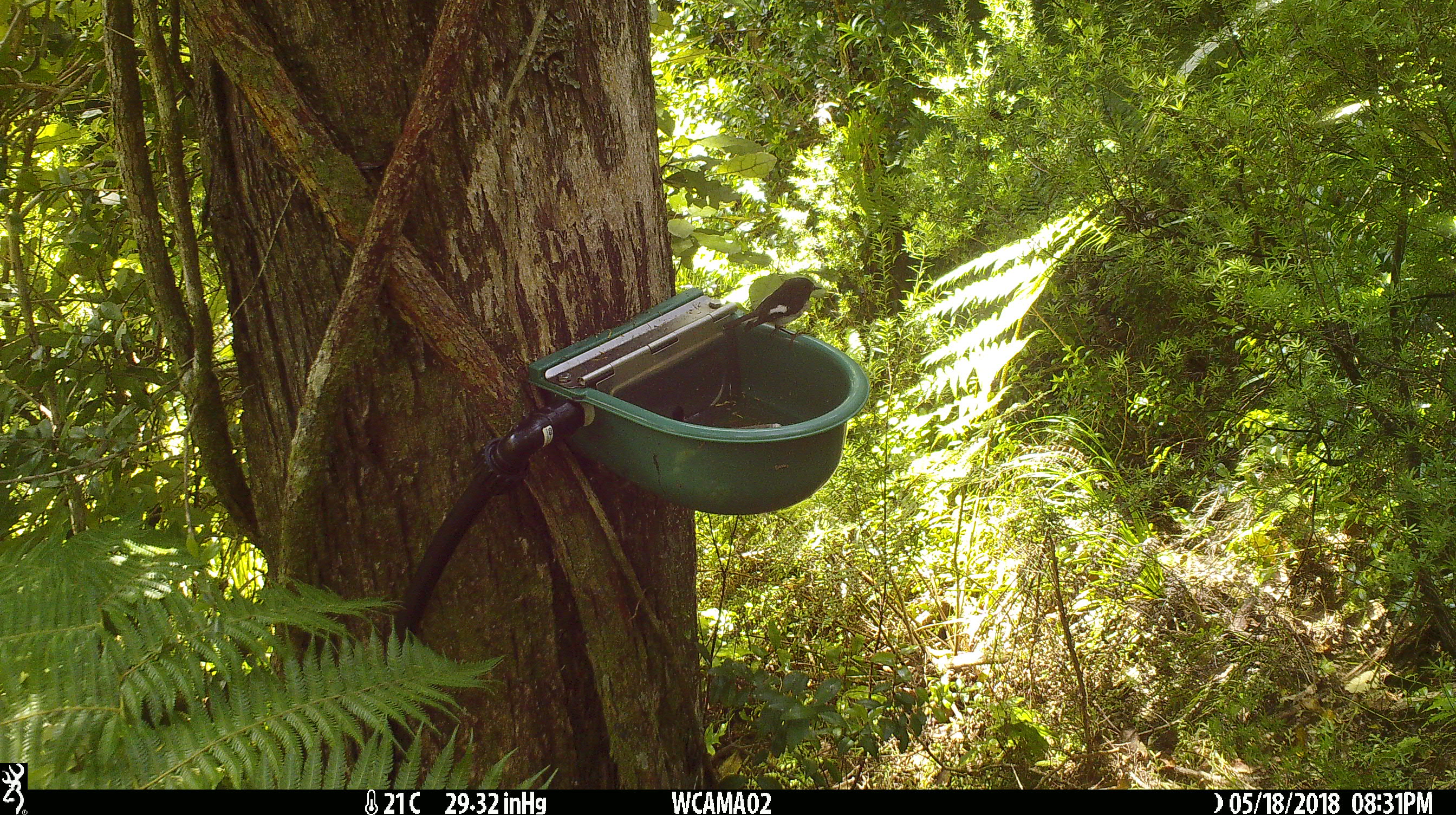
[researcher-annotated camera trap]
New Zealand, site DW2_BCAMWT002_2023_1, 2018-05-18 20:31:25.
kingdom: Animalia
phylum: Chordata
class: Aves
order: Passeriformes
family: Petroicidae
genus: Petroica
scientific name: Petroica macrocephala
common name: tomtit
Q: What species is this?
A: Tomtit (Petroica macrocephala).